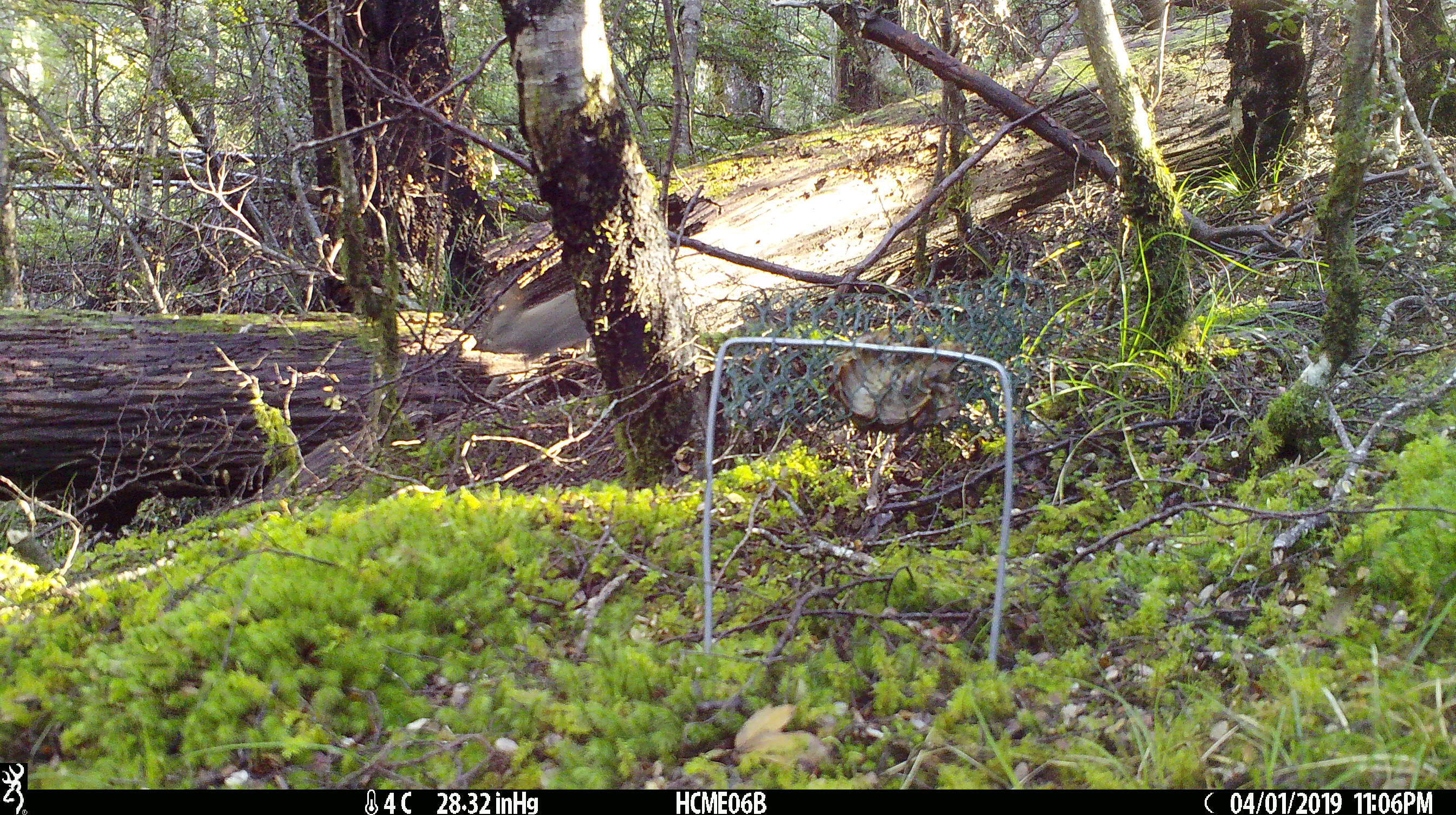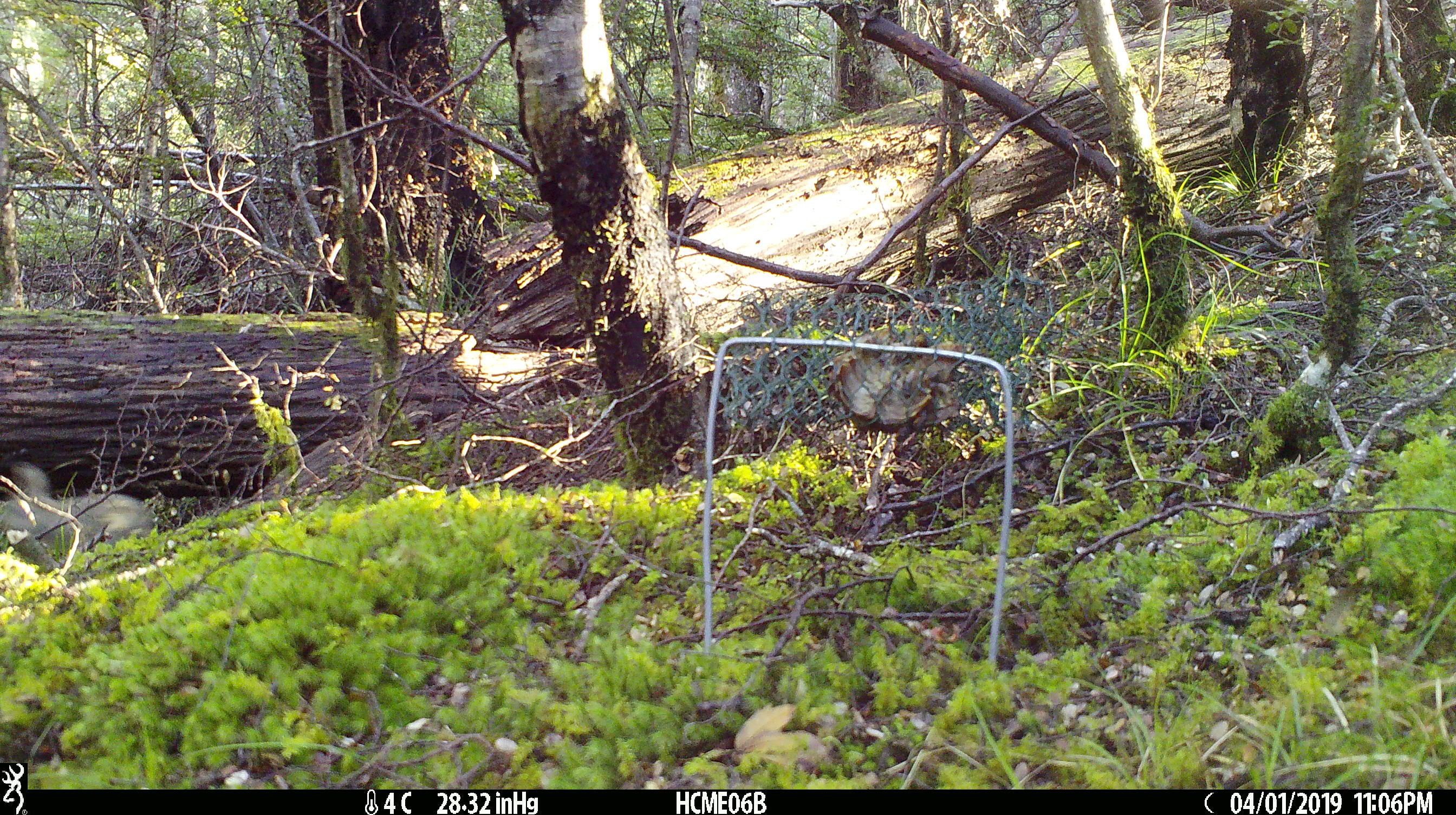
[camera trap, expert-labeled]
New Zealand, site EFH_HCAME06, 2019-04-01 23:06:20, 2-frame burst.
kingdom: Animalia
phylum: Chordata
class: Mammalia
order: Lagomorpha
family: Leporidae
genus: Oryctolagus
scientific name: Oryctolagus cuniculus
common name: european rabbit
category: rabbit